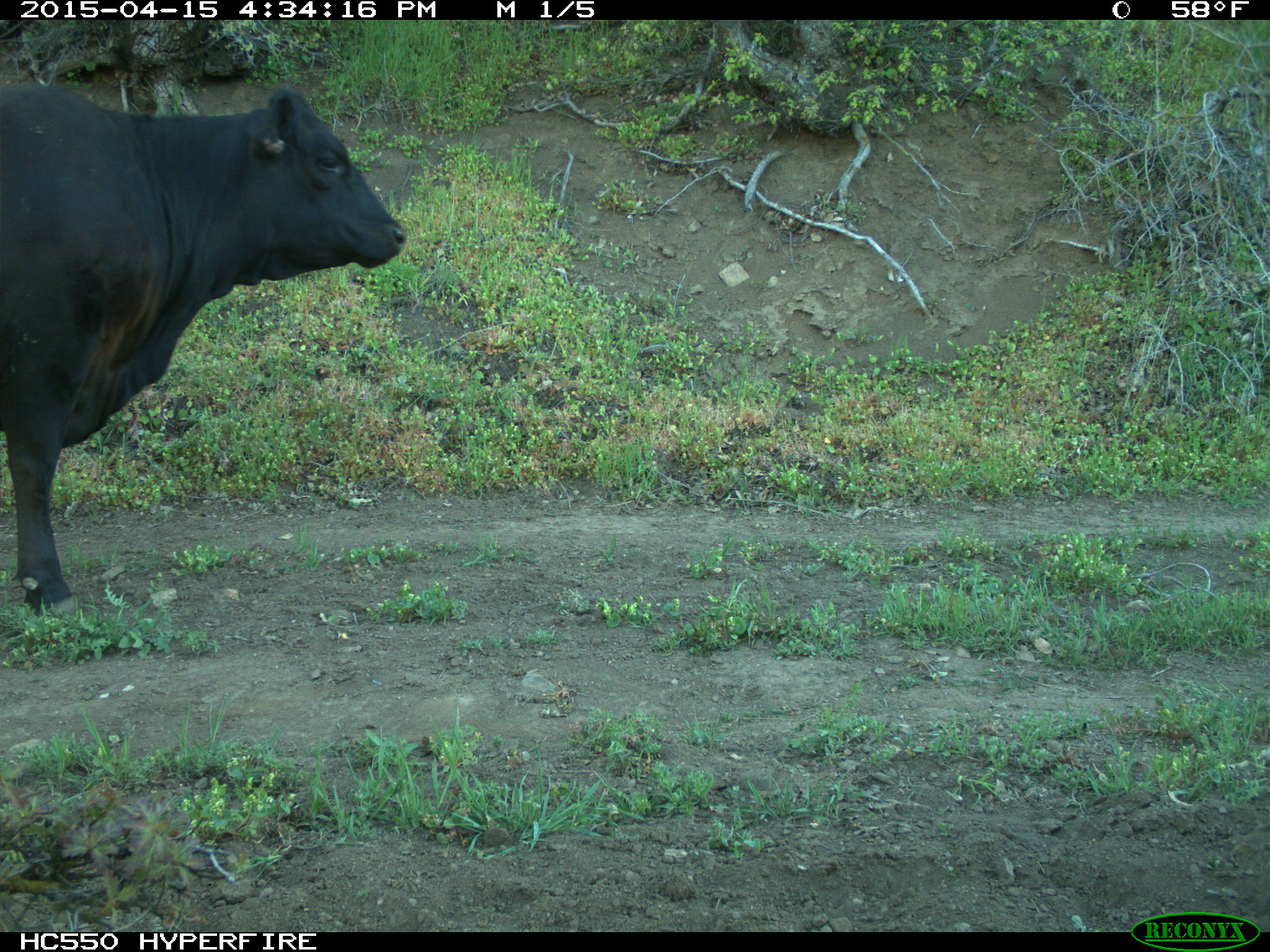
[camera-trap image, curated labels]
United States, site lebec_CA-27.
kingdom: Animalia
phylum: Chordata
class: Mammalia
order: Artiodactyla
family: Bovidae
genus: Bos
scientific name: Bos taurus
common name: domestic cow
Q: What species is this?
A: Bos taurus (domestic cow).